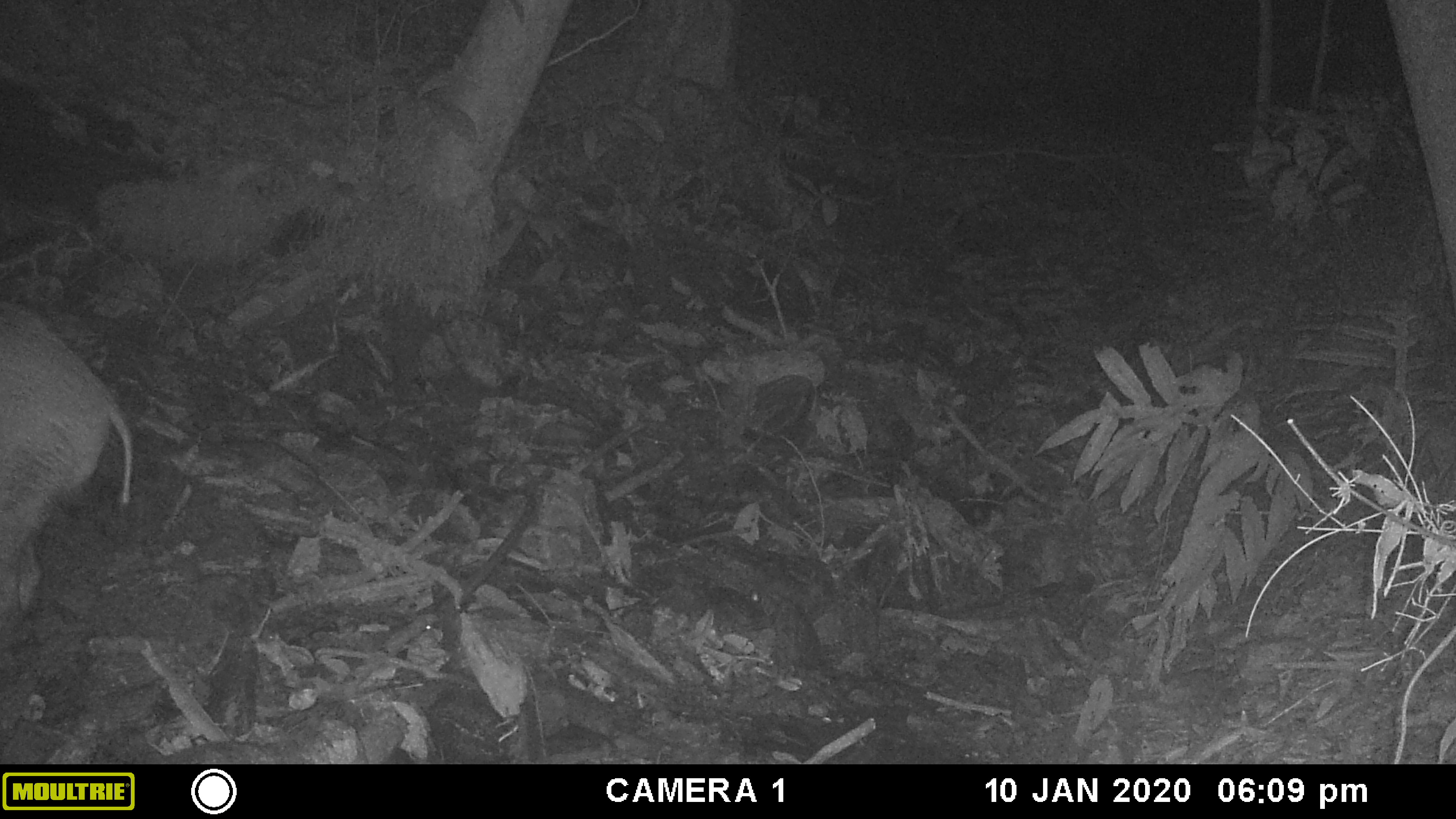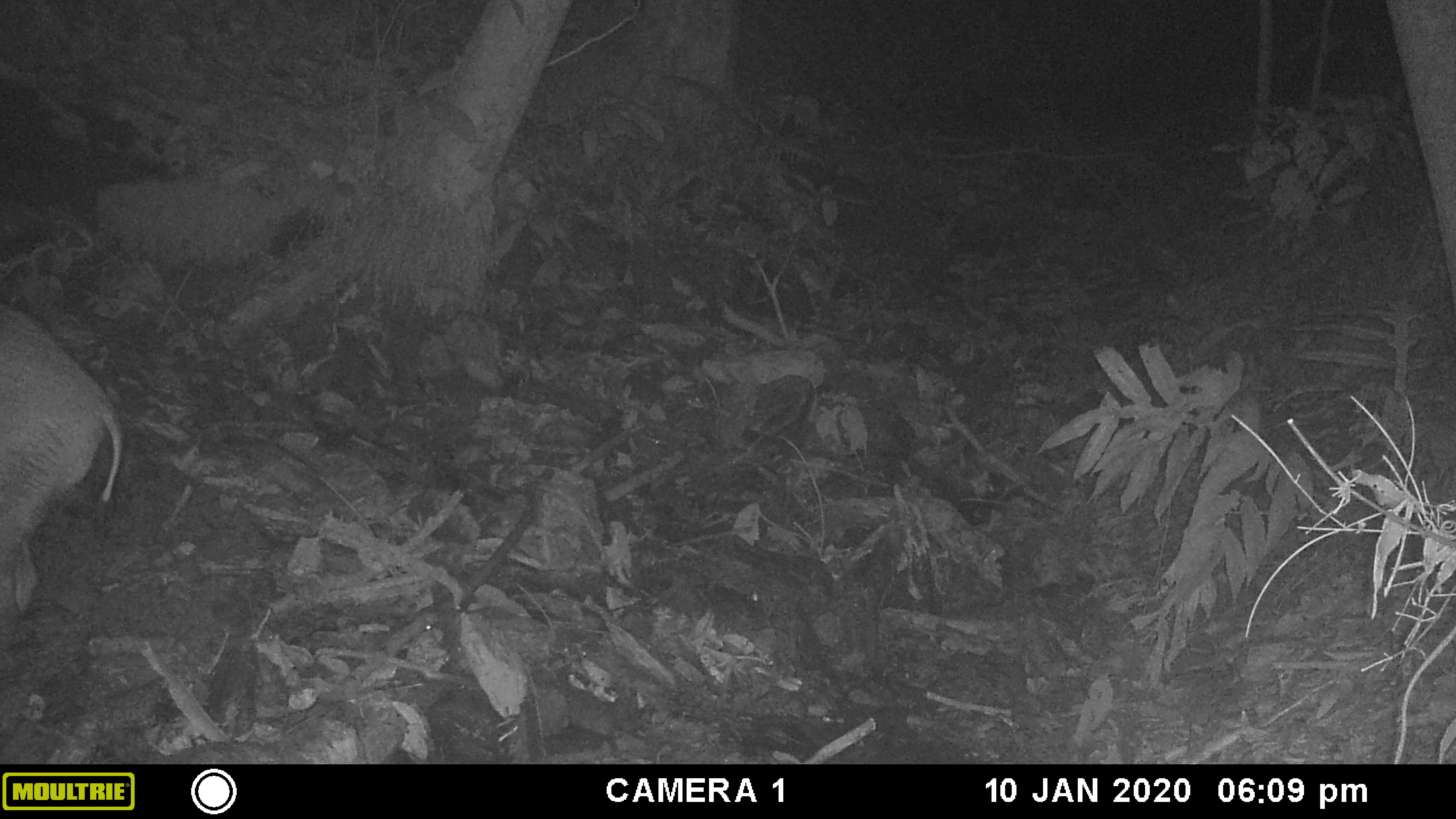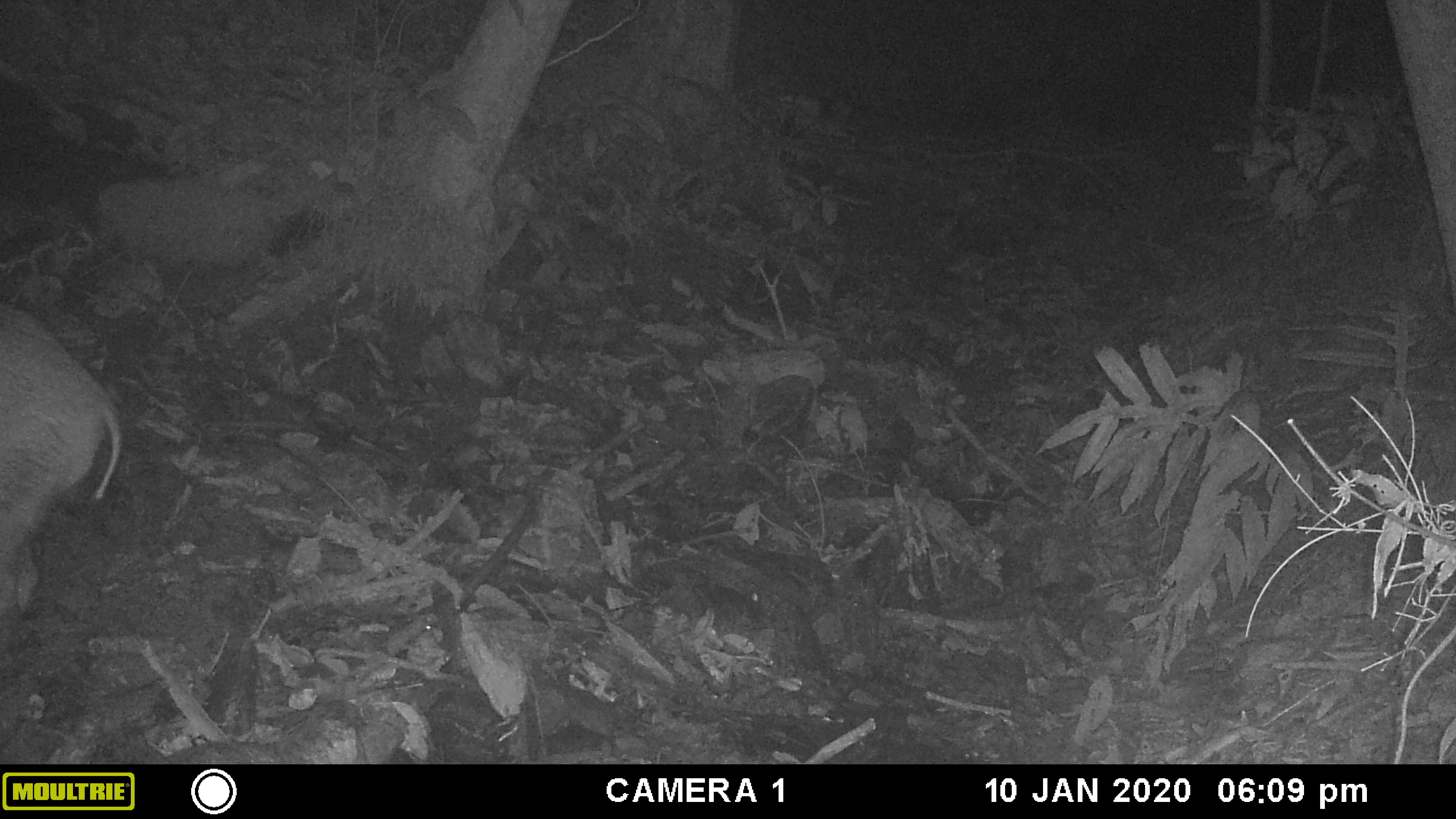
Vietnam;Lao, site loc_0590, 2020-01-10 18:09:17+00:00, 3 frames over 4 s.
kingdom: Animalia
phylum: Chordata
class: Mammalia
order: Artiodactyla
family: Suidae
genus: Sus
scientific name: Sus scrofa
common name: eurasian wild pig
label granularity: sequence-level